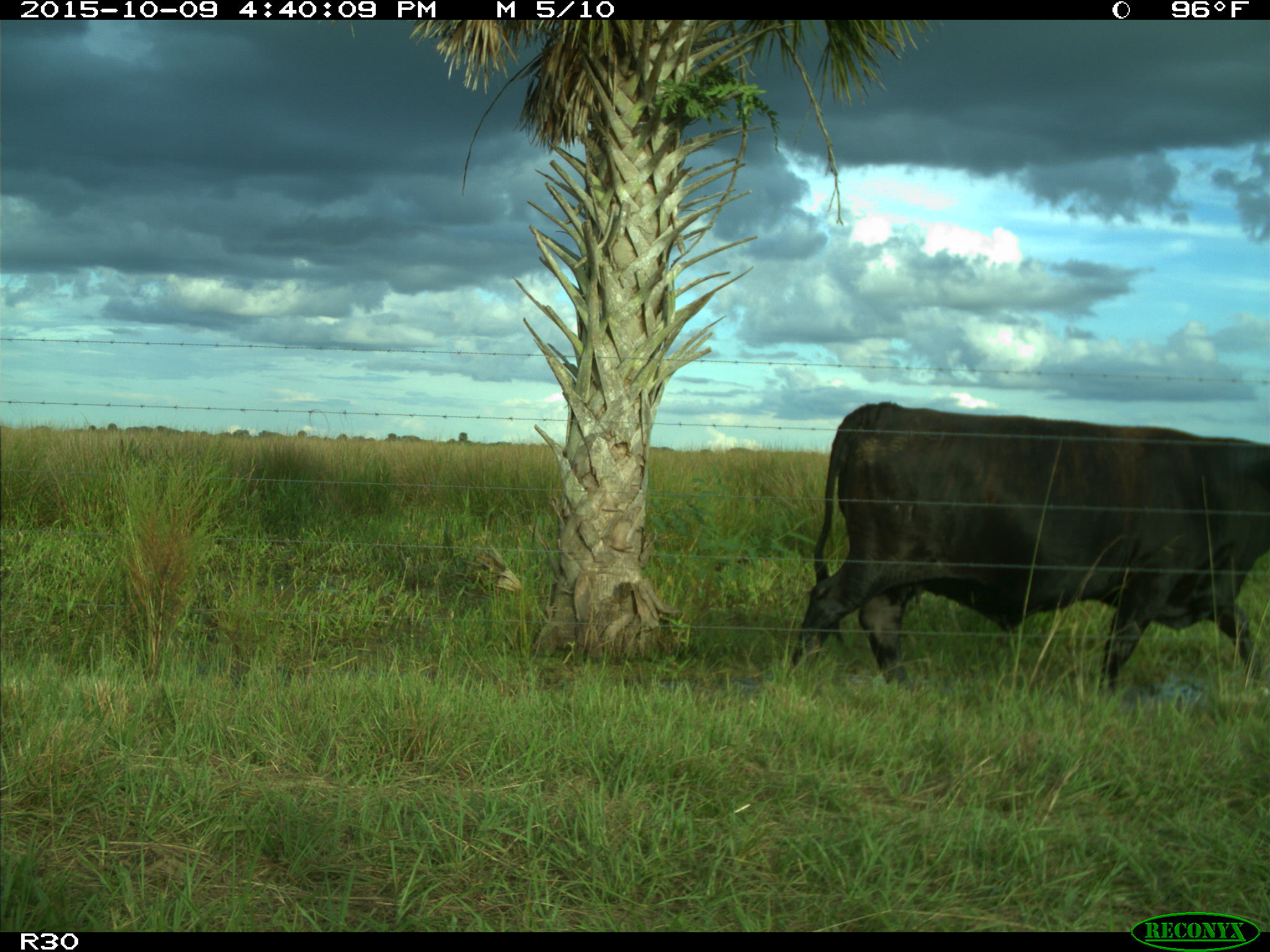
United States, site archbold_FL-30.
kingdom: Animalia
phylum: Chordata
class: Mammalia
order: Artiodactyla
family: Bovidae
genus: Bos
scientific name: Bos taurus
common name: domestic cow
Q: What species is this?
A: Bos taurus (domestic cow).